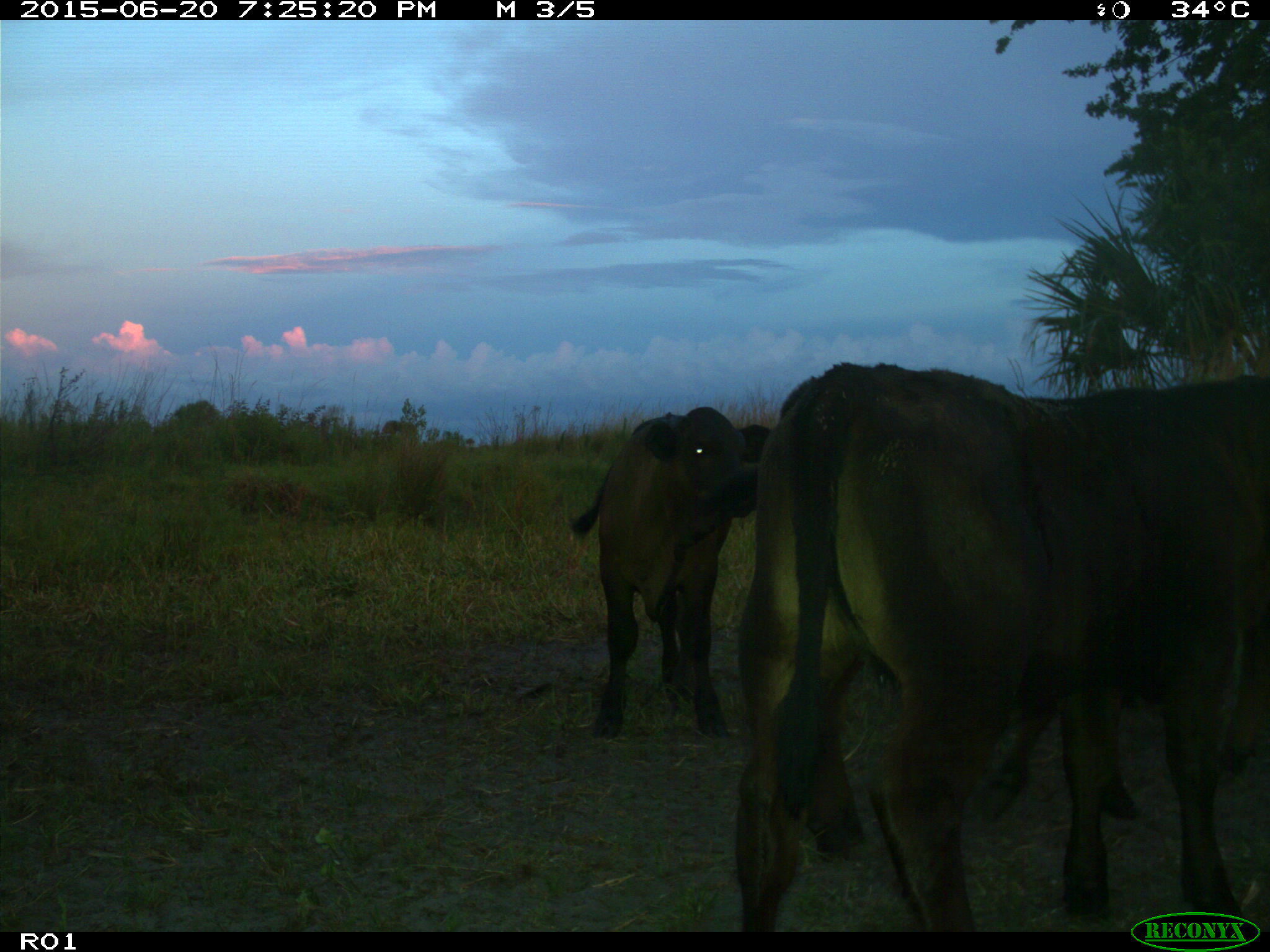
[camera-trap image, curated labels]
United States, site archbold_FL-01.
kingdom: Animalia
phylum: Chordata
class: Mammalia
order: Artiodactyla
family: Bovidae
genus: Bos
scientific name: Bos taurus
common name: domestic cow